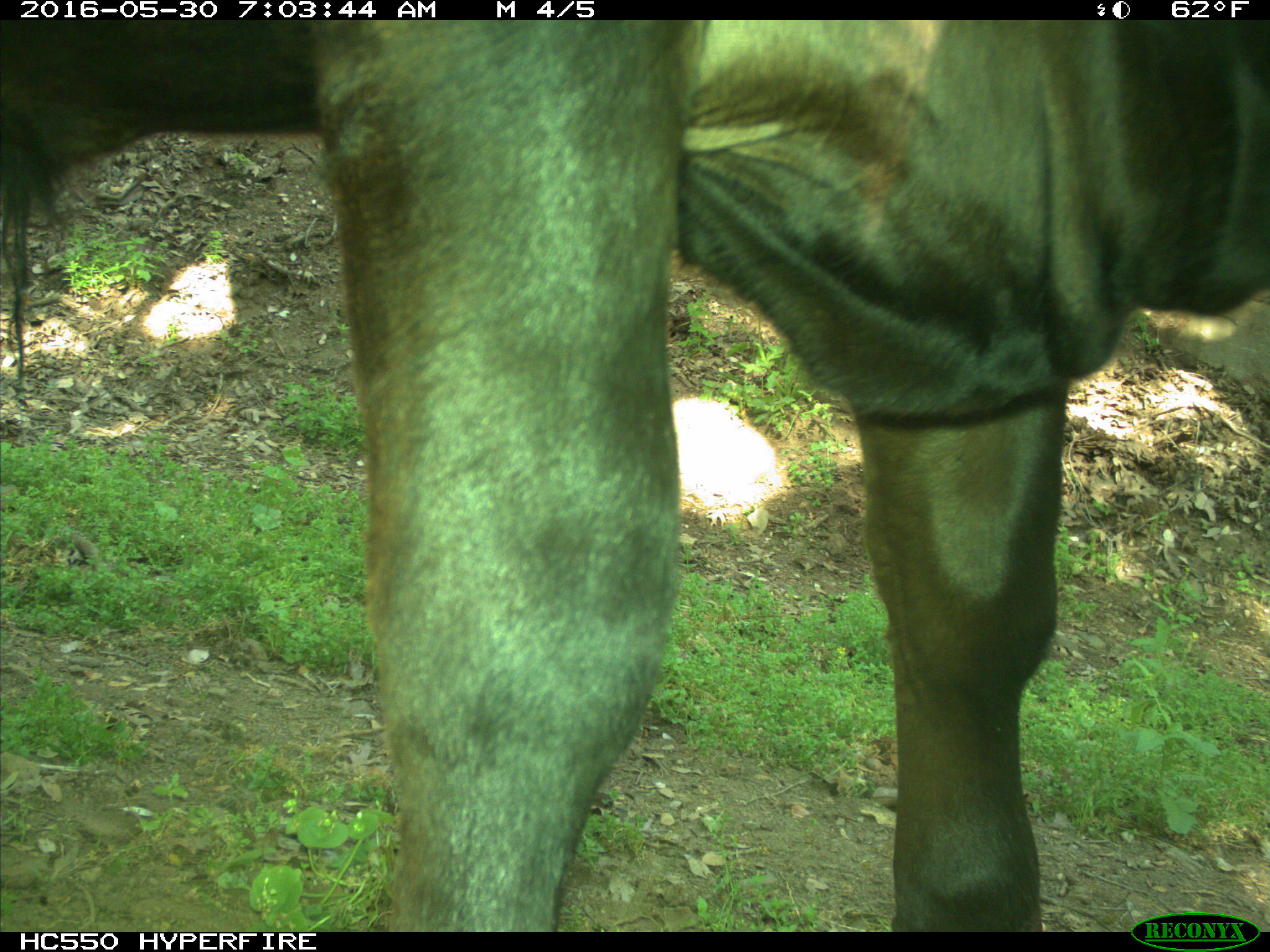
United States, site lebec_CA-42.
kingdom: Animalia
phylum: Chordata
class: Mammalia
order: Artiodactyla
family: Bovidae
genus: Bos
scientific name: Bos taurus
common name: domestic cow